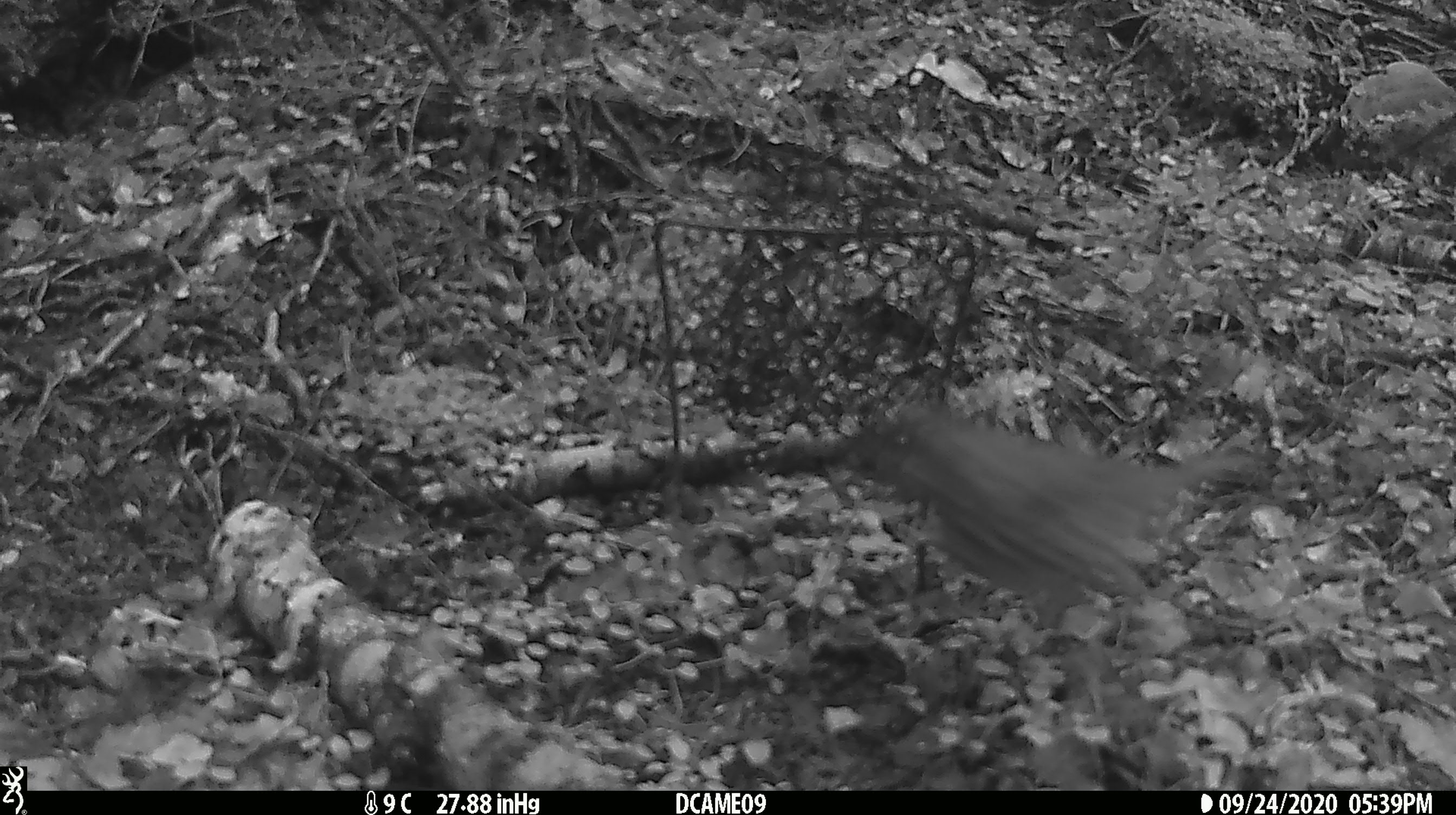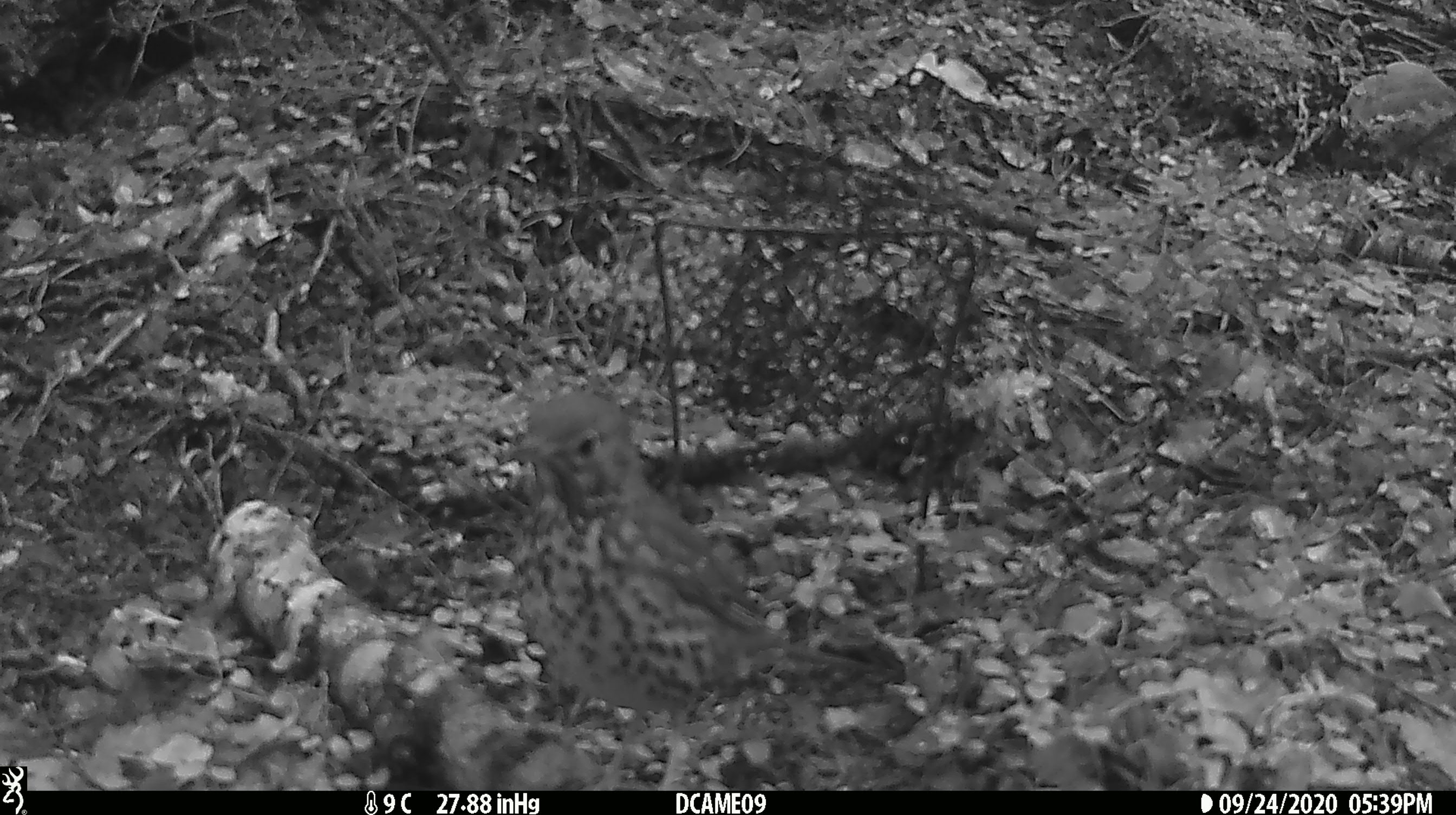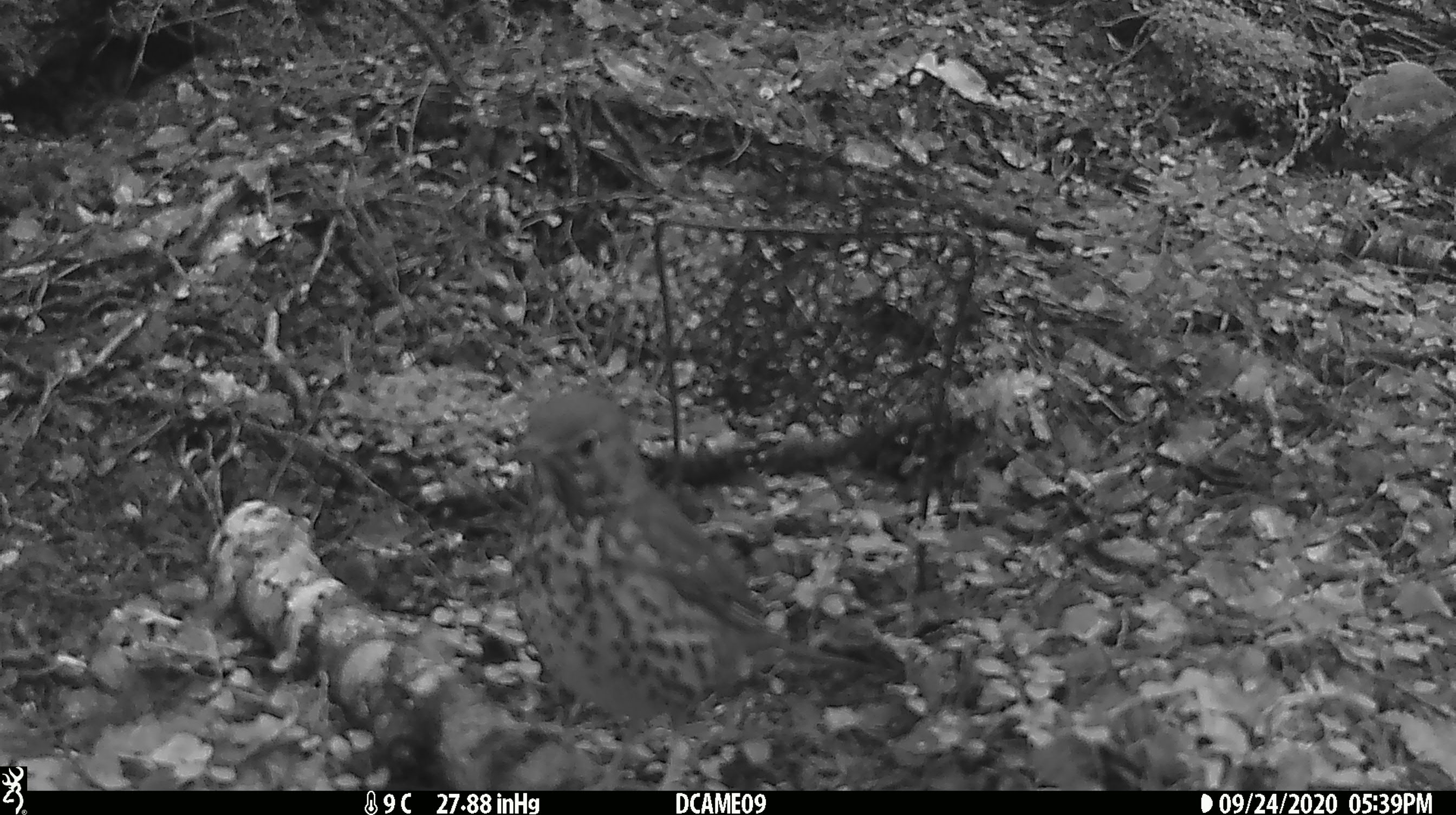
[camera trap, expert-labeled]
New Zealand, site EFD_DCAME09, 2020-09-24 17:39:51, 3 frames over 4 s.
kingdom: Animalia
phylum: Chordata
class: Aves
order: Passeriformes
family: Turdidae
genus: Turdus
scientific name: Turdus philomelos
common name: song thrush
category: thrush